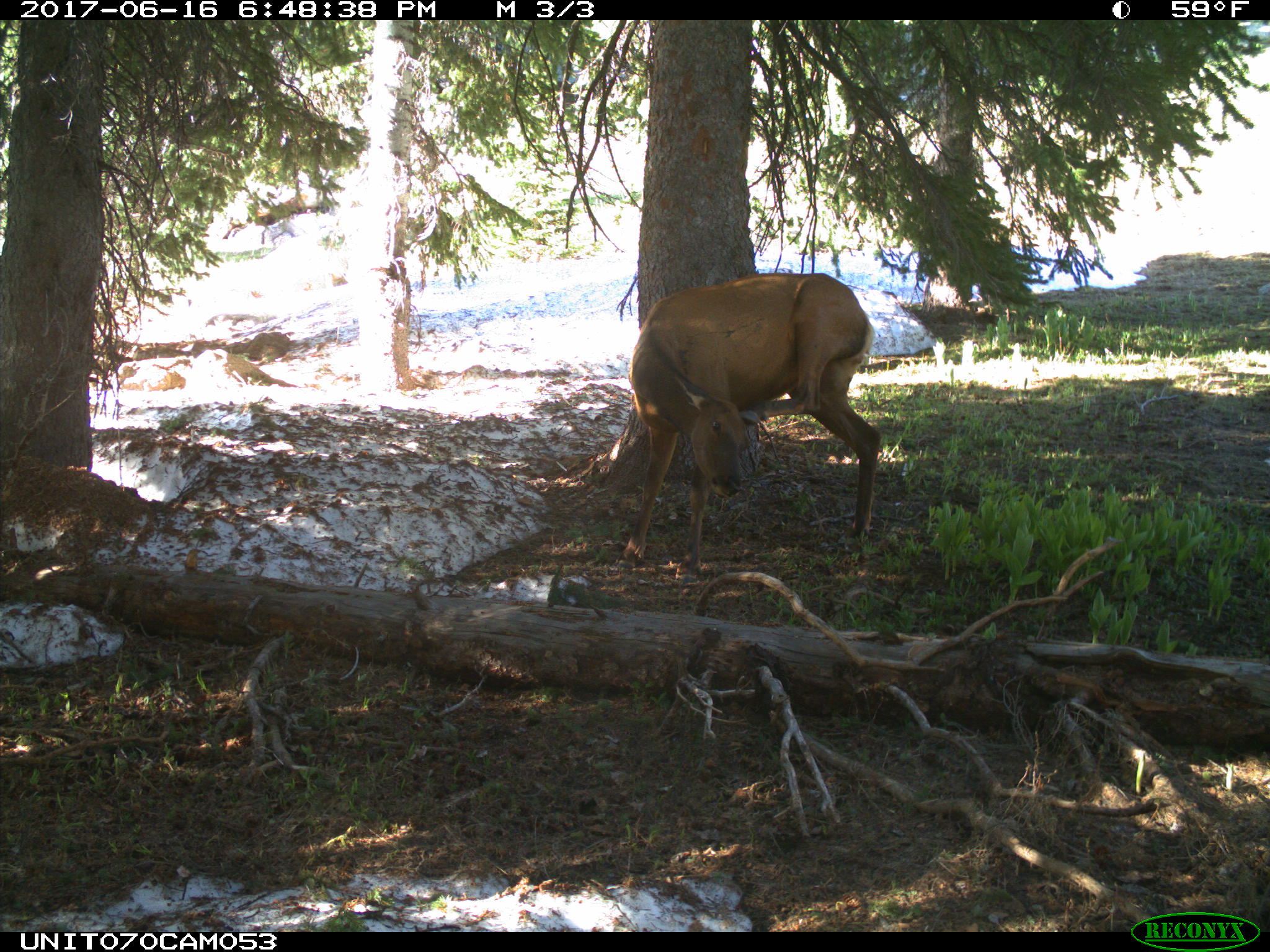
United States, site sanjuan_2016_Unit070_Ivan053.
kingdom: Animalia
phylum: Chordata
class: Mammalia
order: Artiodactyla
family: Cervidae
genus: Cervus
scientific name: Cervus elaphus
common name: red deer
Cervus elaphus (red deer).